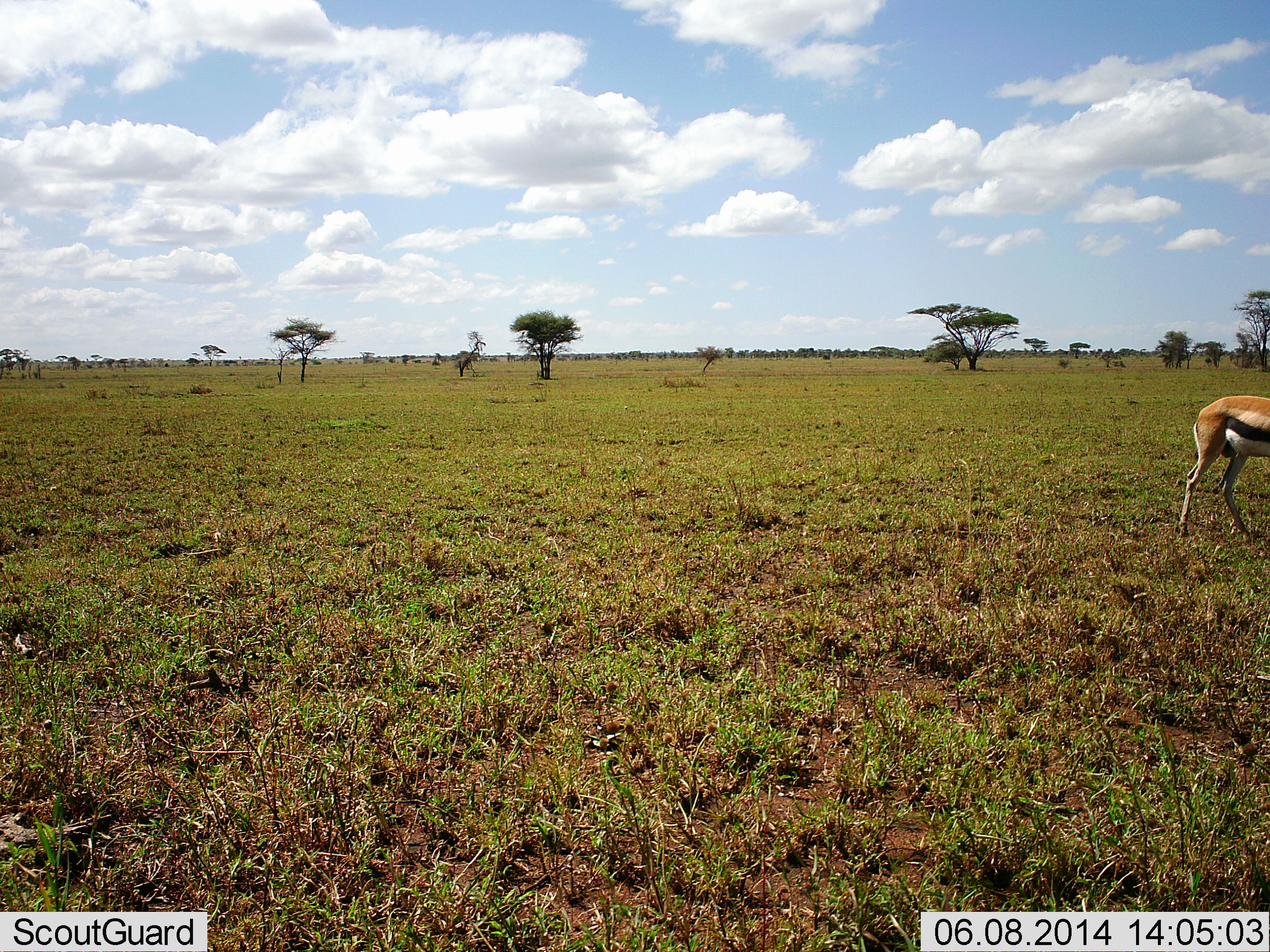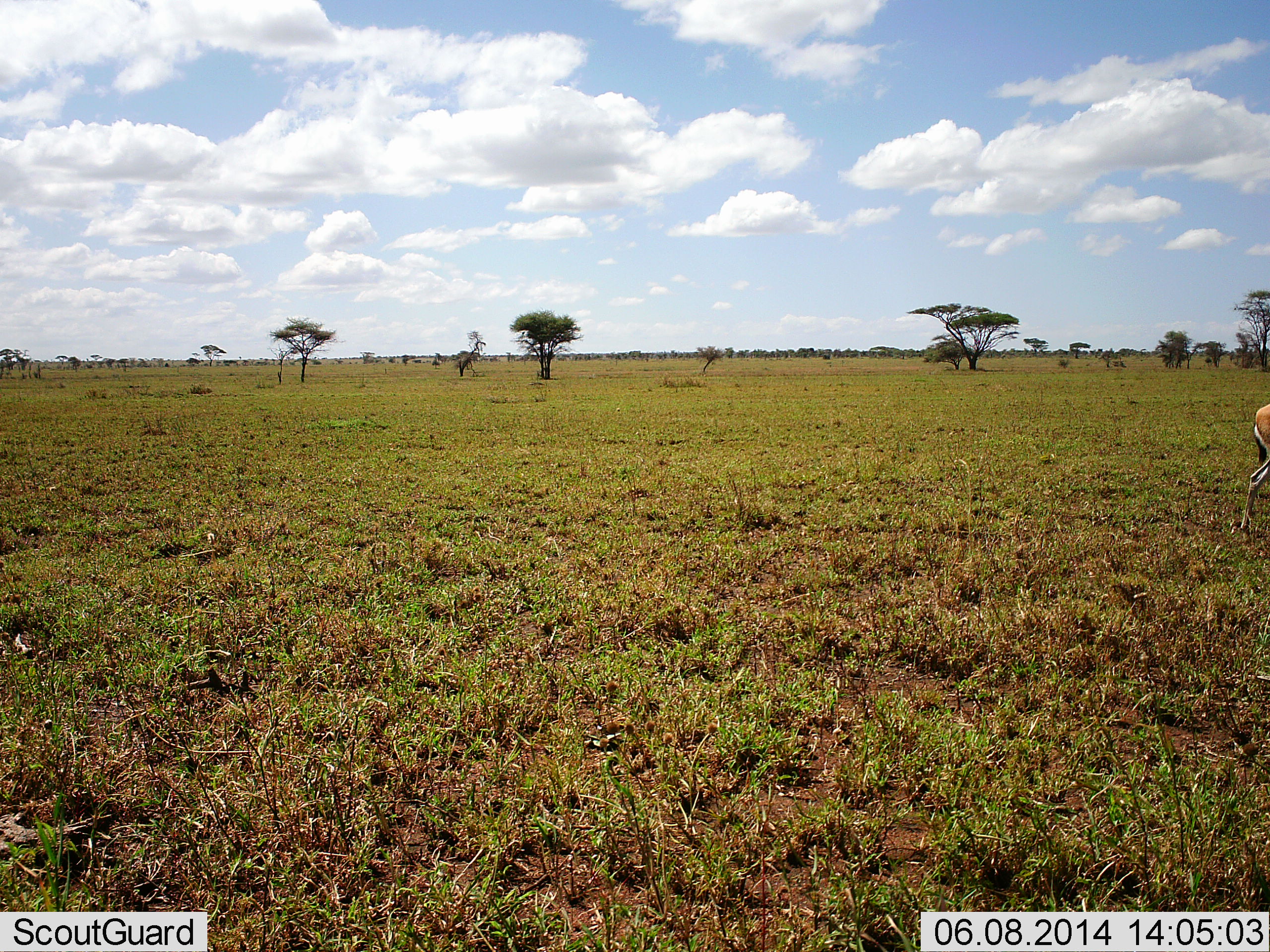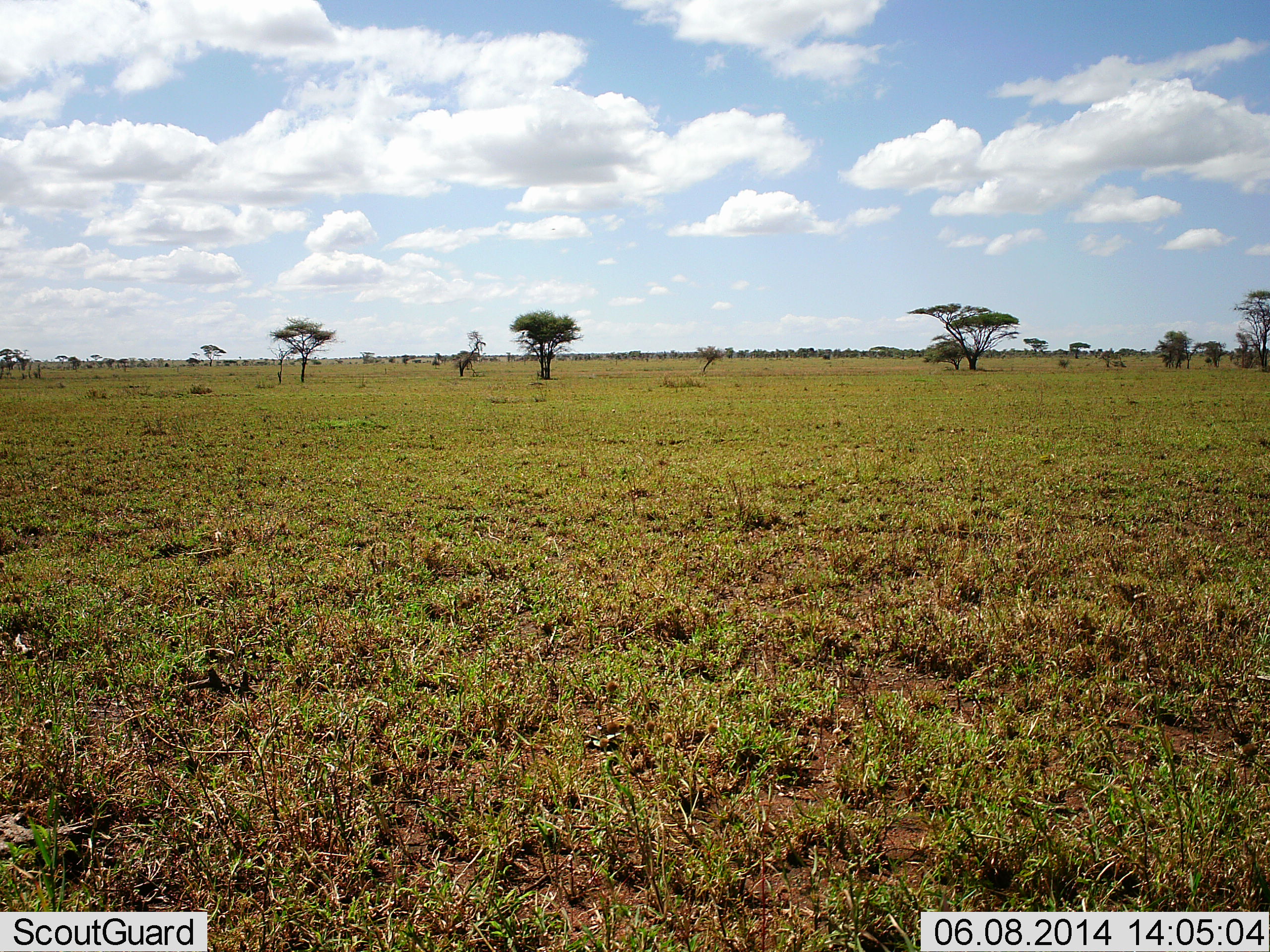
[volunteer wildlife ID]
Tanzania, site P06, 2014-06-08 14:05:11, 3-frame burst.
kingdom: Animalia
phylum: Chordata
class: Mammalia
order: Artiodactyla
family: Bovidae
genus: Eudorcas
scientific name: Eudorcas thomsonii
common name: thomson's gazelle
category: gazellethomsons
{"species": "gazellethomsons (thomson's gazelle) (Eudorcas thomsonii)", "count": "1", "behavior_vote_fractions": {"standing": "10%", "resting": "0%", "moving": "90%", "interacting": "0%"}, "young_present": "0%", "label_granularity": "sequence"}